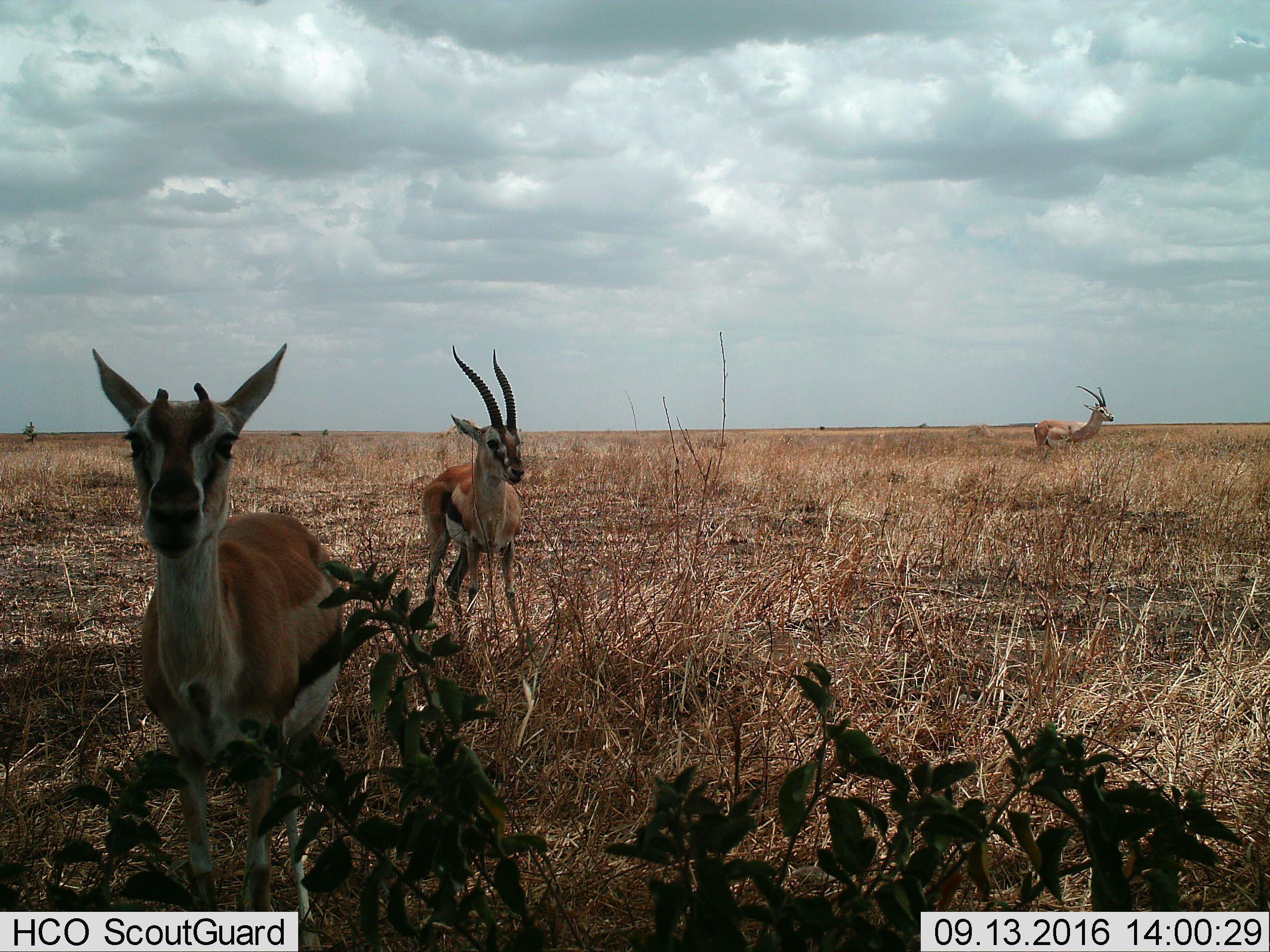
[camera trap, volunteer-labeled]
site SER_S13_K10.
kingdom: Animalia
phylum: Chordata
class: Mammalia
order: Artiodactyla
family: Bovidae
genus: Eudorcas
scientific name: Eudorcas thomsonii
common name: thomson's gazelle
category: gazellethomsons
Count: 3.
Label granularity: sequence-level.